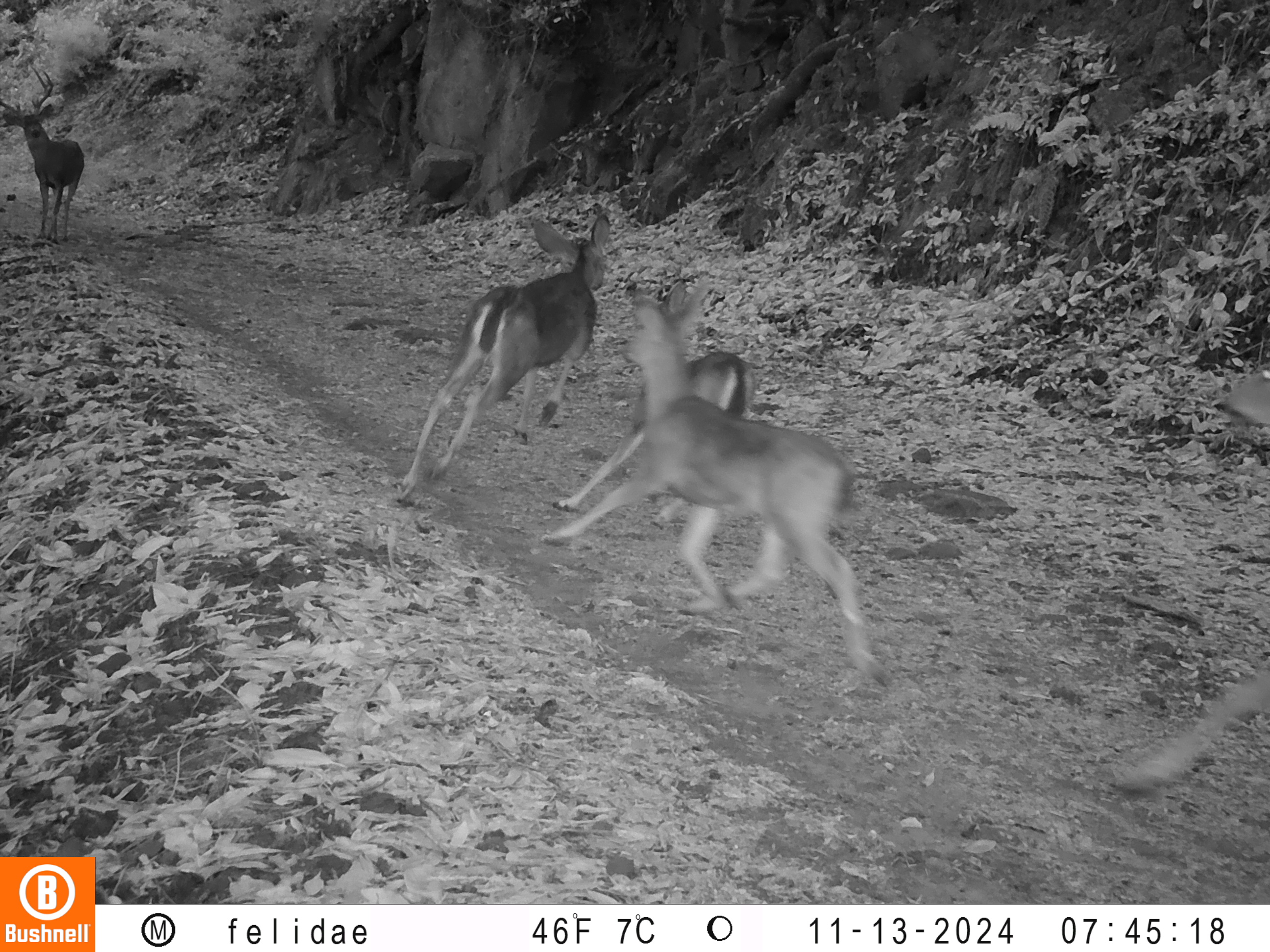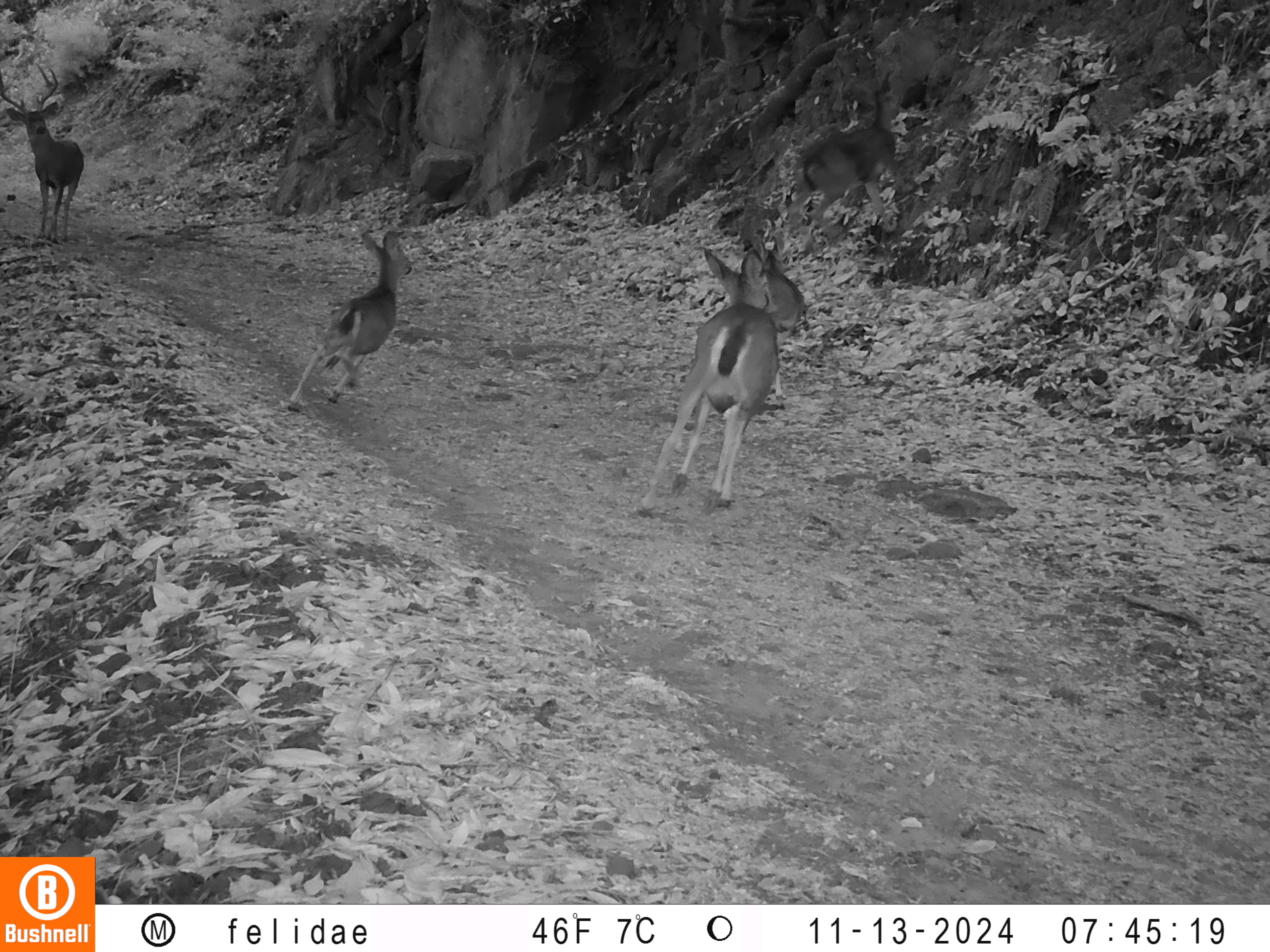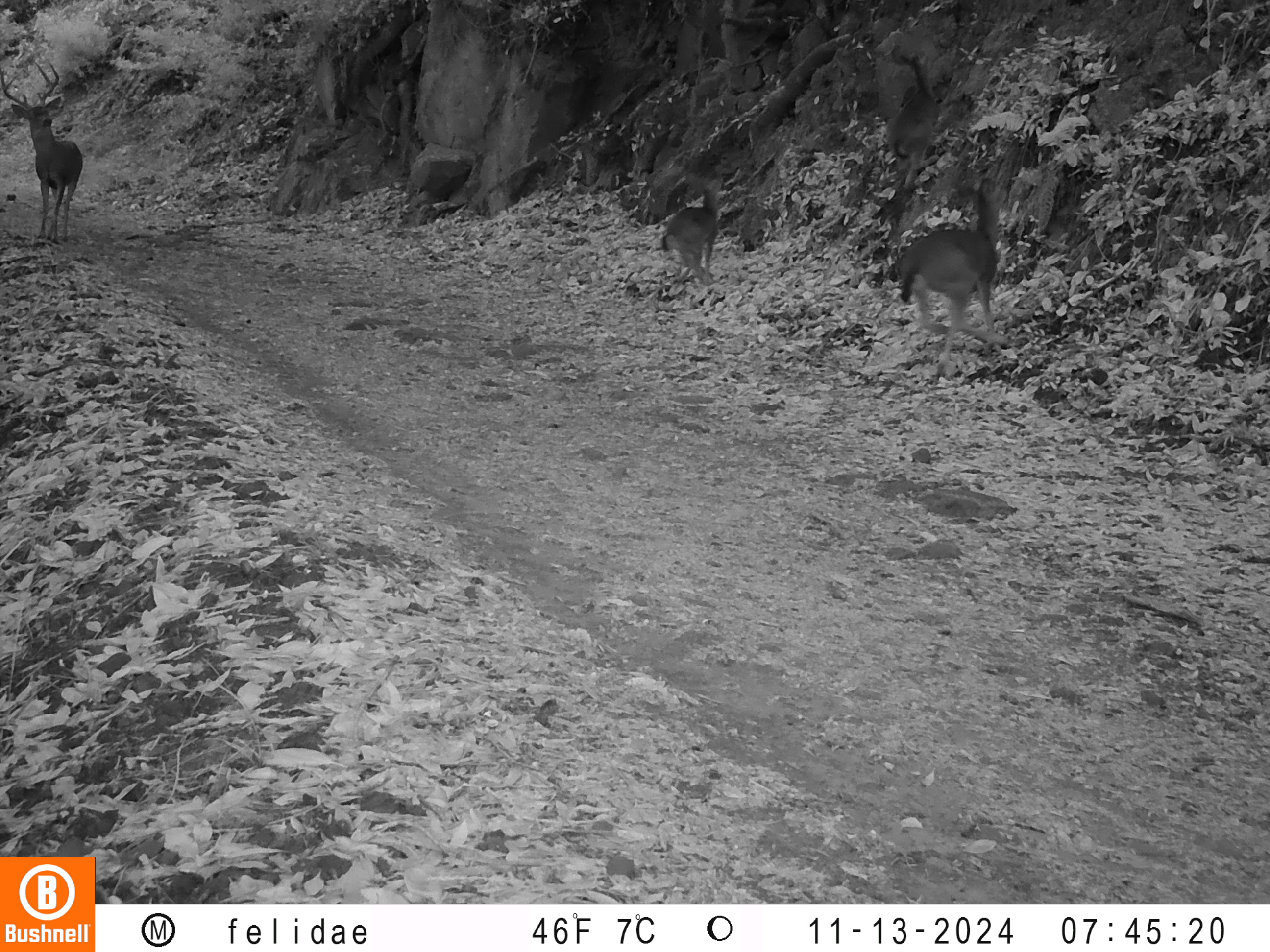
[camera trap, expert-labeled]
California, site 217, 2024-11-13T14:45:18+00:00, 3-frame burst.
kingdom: Animalia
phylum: Chordata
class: Mammalia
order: Artiodactyla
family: Cervidae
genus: Odocoileus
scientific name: Odocoileus hemionus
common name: mule deer